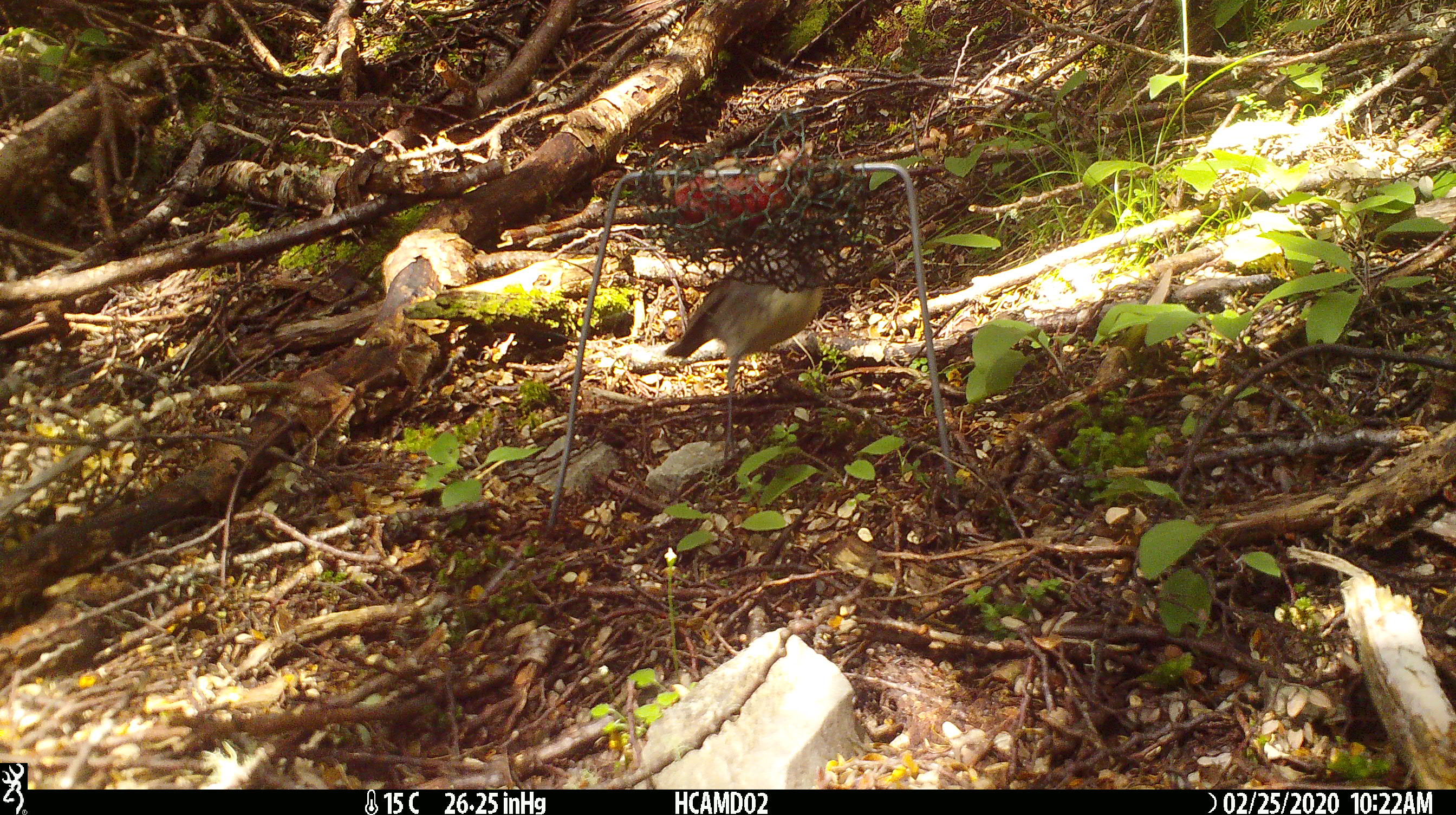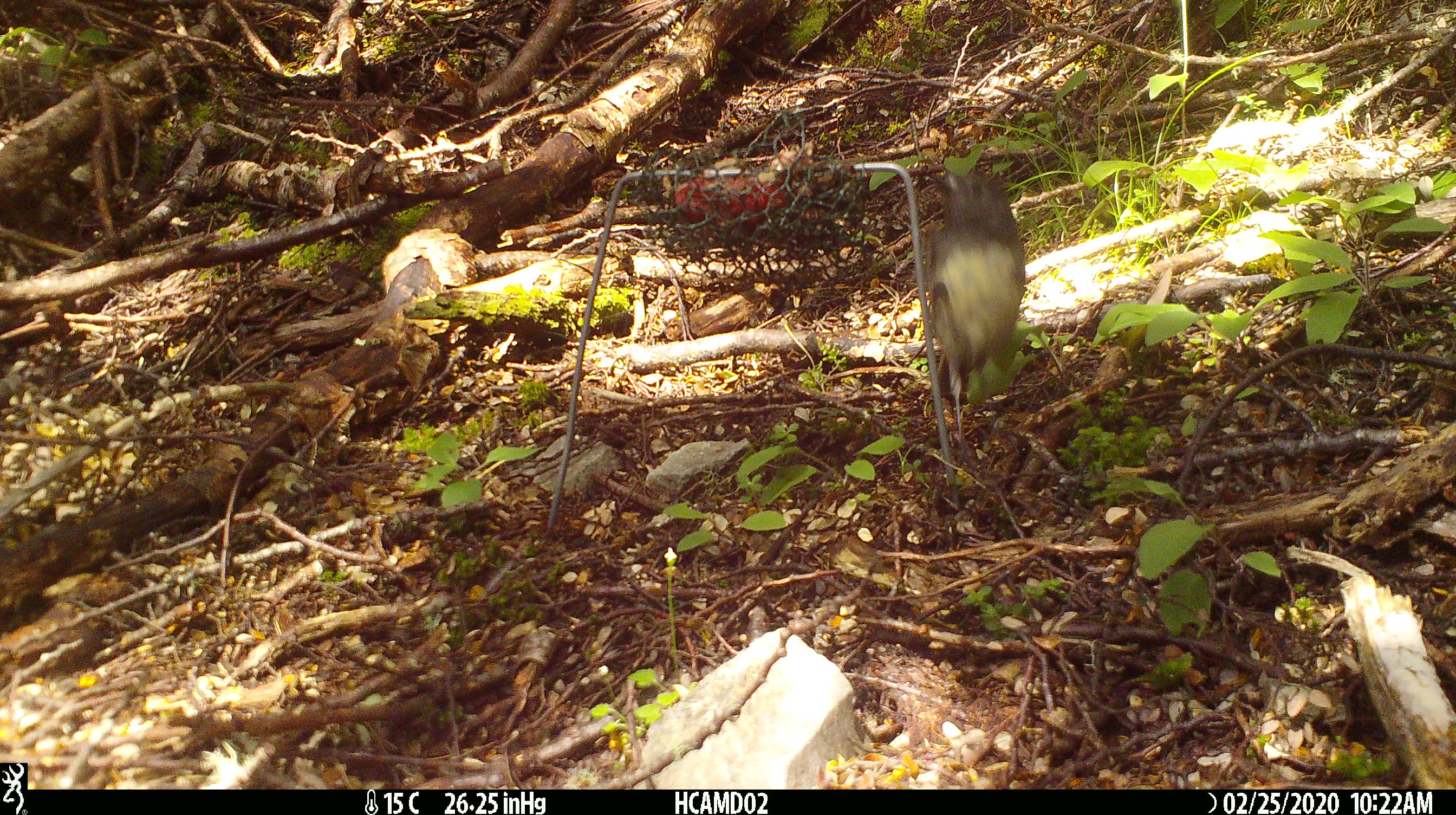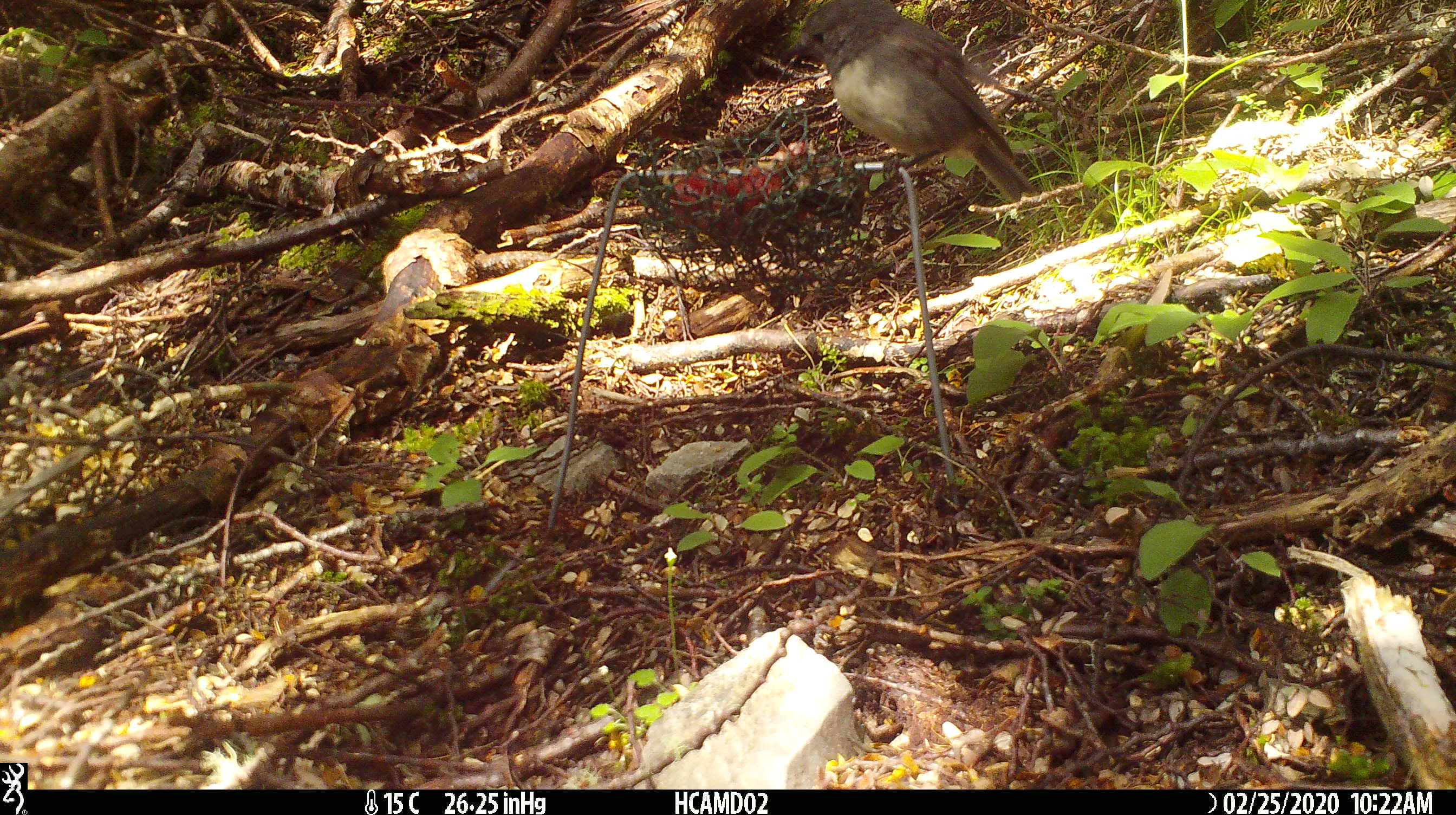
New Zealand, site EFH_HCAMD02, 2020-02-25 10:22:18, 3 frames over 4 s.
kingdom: Animalia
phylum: Chordata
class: Aves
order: Passeriformes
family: Petroicidae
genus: Petroica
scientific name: Petroica australis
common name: new zealand robin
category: robin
Robin (new zealand robin) (Petroica australis).